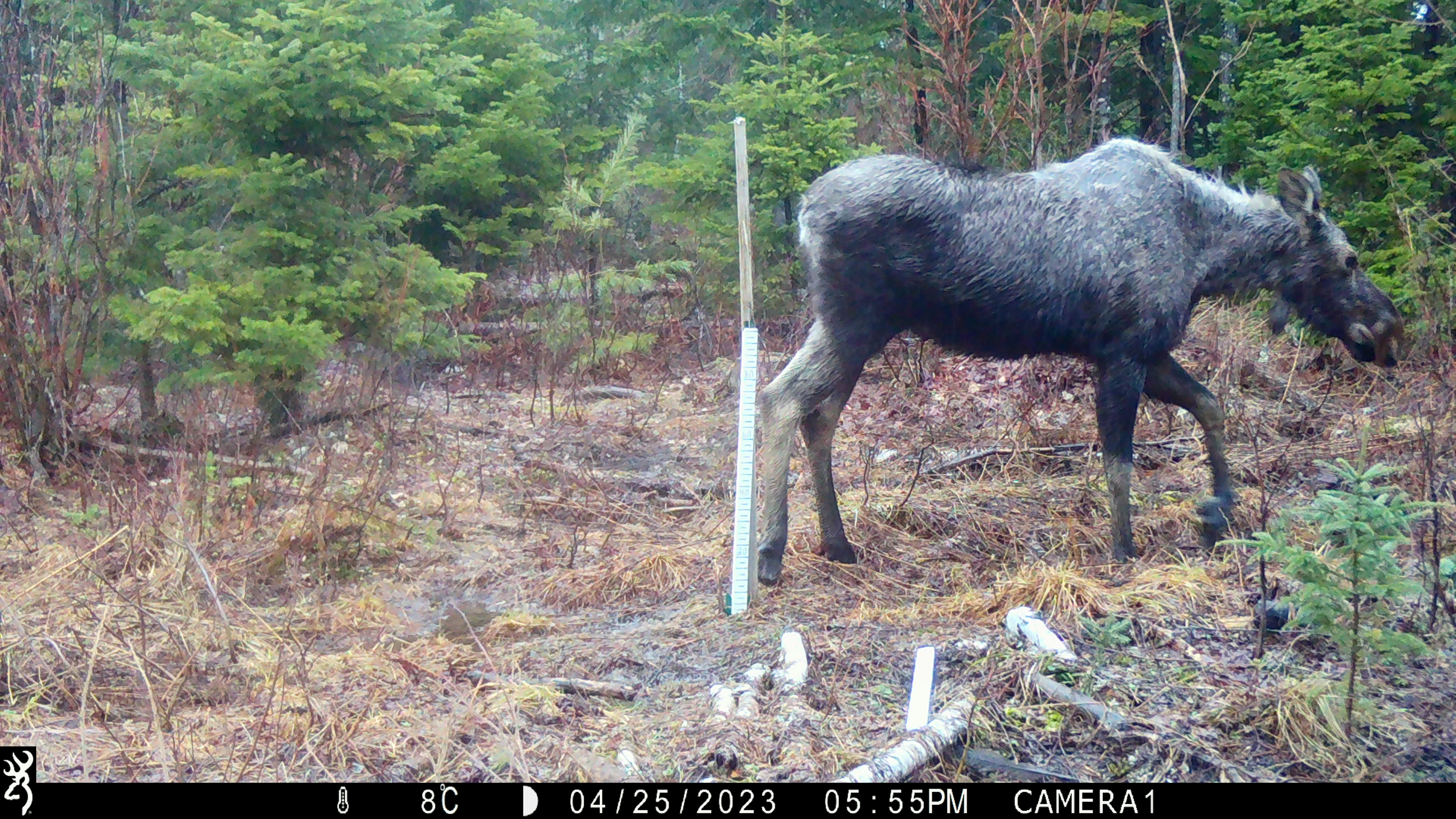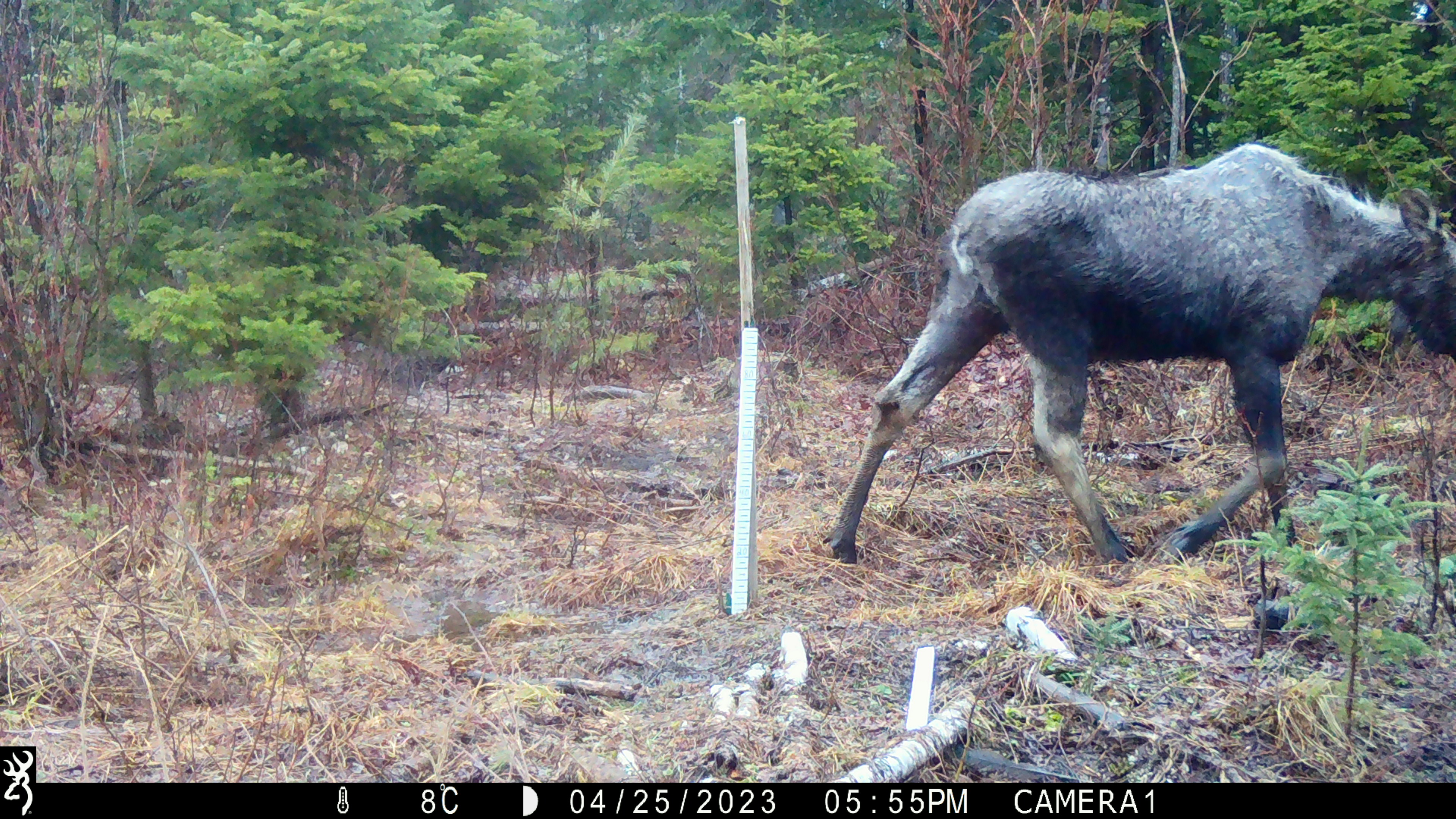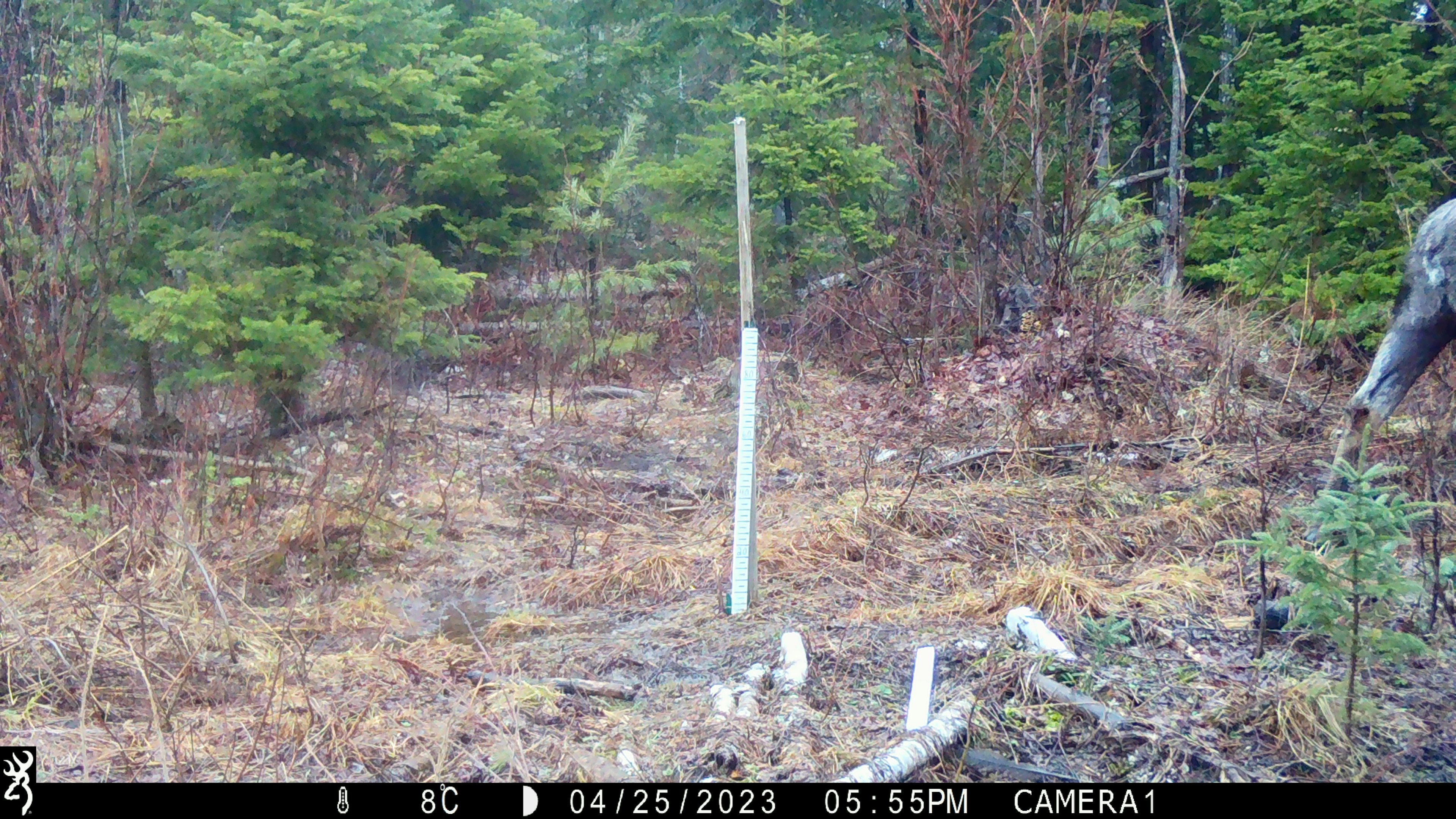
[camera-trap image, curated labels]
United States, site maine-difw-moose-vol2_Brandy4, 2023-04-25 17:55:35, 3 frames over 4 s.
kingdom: Animalia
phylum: Chordata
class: Mammalia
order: Artiodactyla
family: Cervidae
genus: Alces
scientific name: Alces alces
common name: moose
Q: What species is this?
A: Moose (Alces alces).